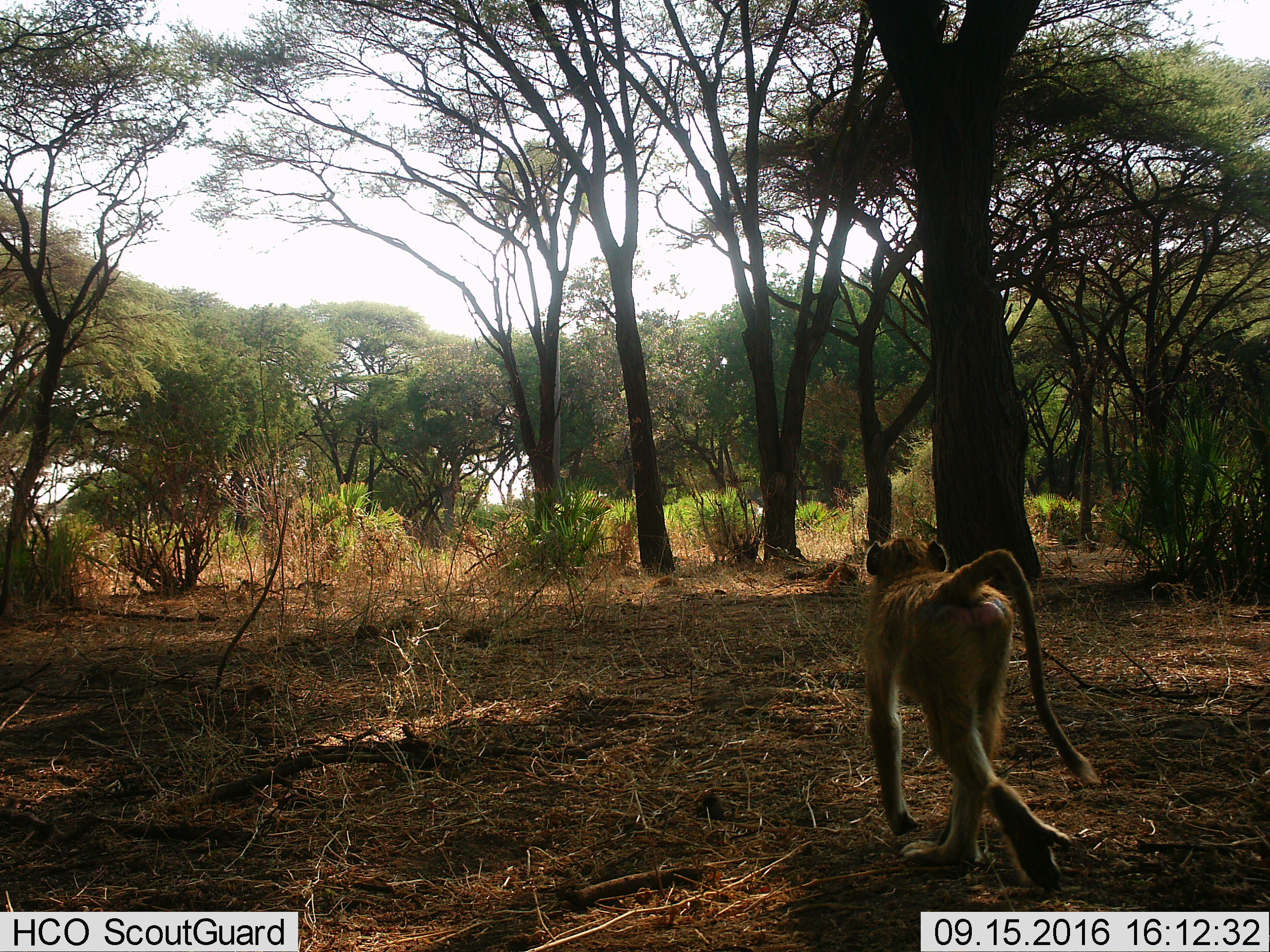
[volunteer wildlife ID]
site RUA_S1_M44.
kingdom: Animalia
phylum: Chordata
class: Mammalia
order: Primates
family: Cercopithecidae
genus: Papio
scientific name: Papio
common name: baboon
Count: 1.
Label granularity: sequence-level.